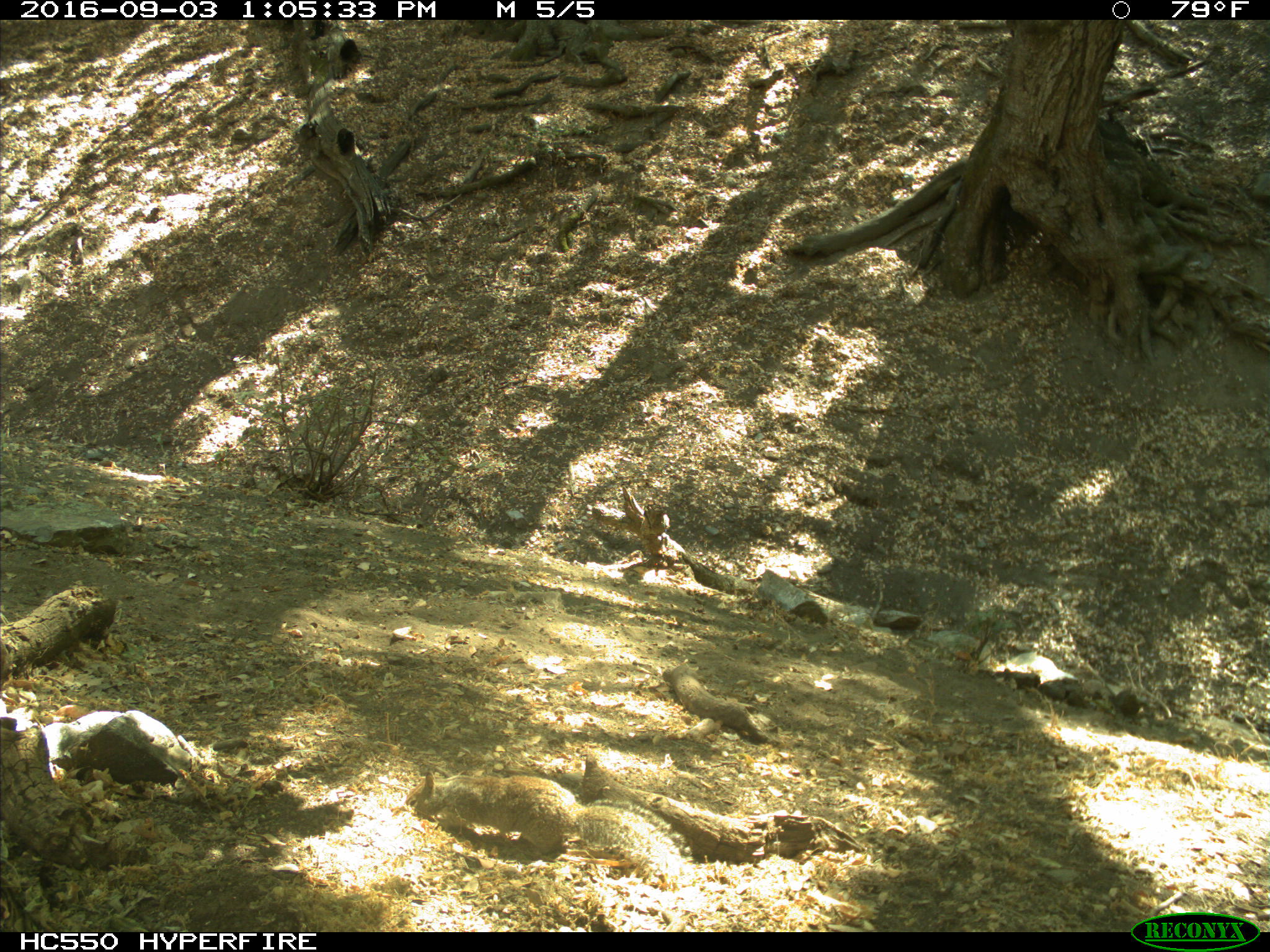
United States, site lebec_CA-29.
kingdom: Animalia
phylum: Chordata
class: Mammalia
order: Rodentia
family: Sciuridae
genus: Otospermophilus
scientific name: Otospermophilus beecheyi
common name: california ground squirrel